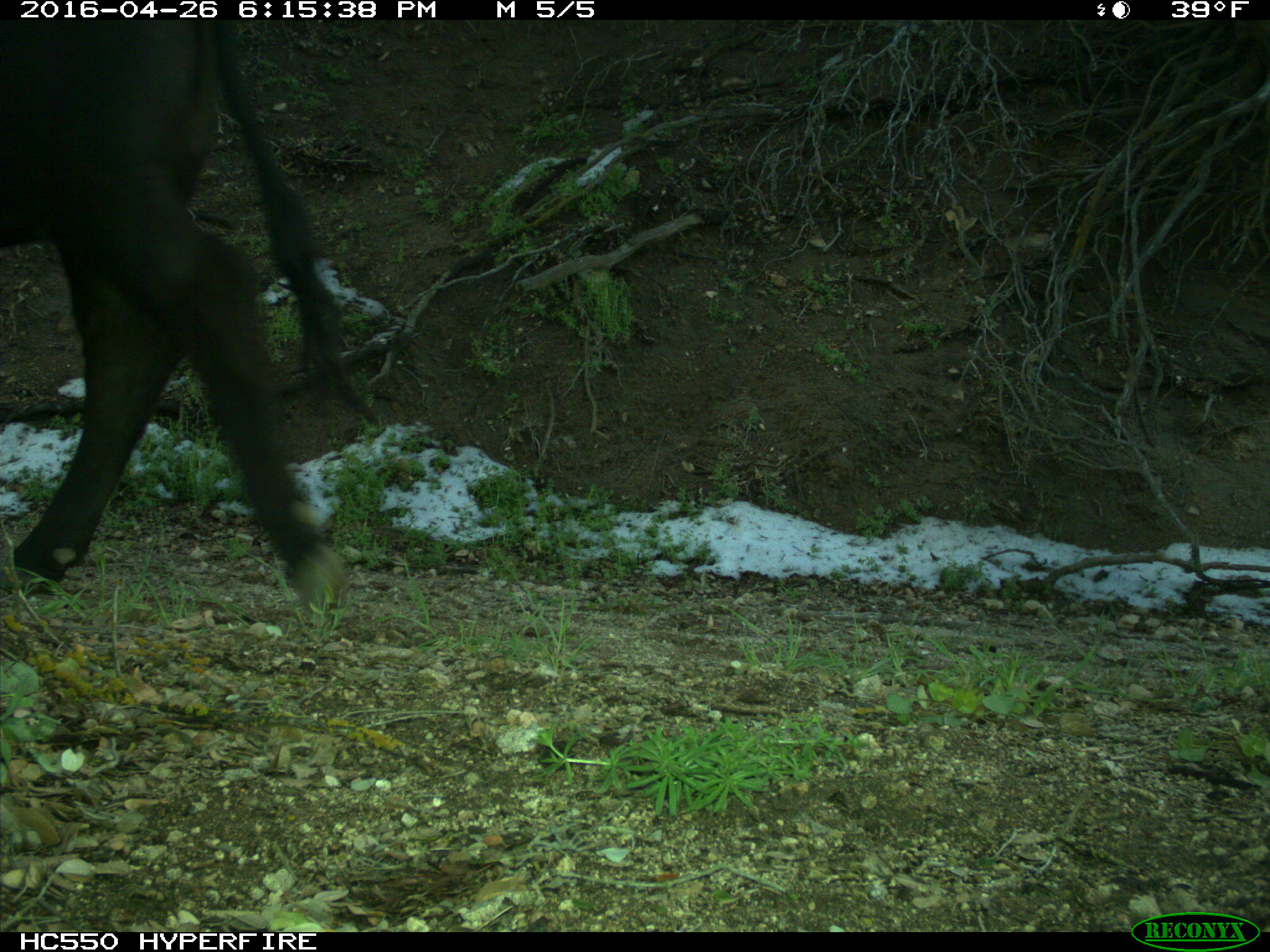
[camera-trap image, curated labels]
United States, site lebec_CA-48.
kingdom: Animalia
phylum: Chordata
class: Mammalia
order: Artiodactyla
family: Bovidae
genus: Bos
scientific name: Bos taurus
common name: domestic cow